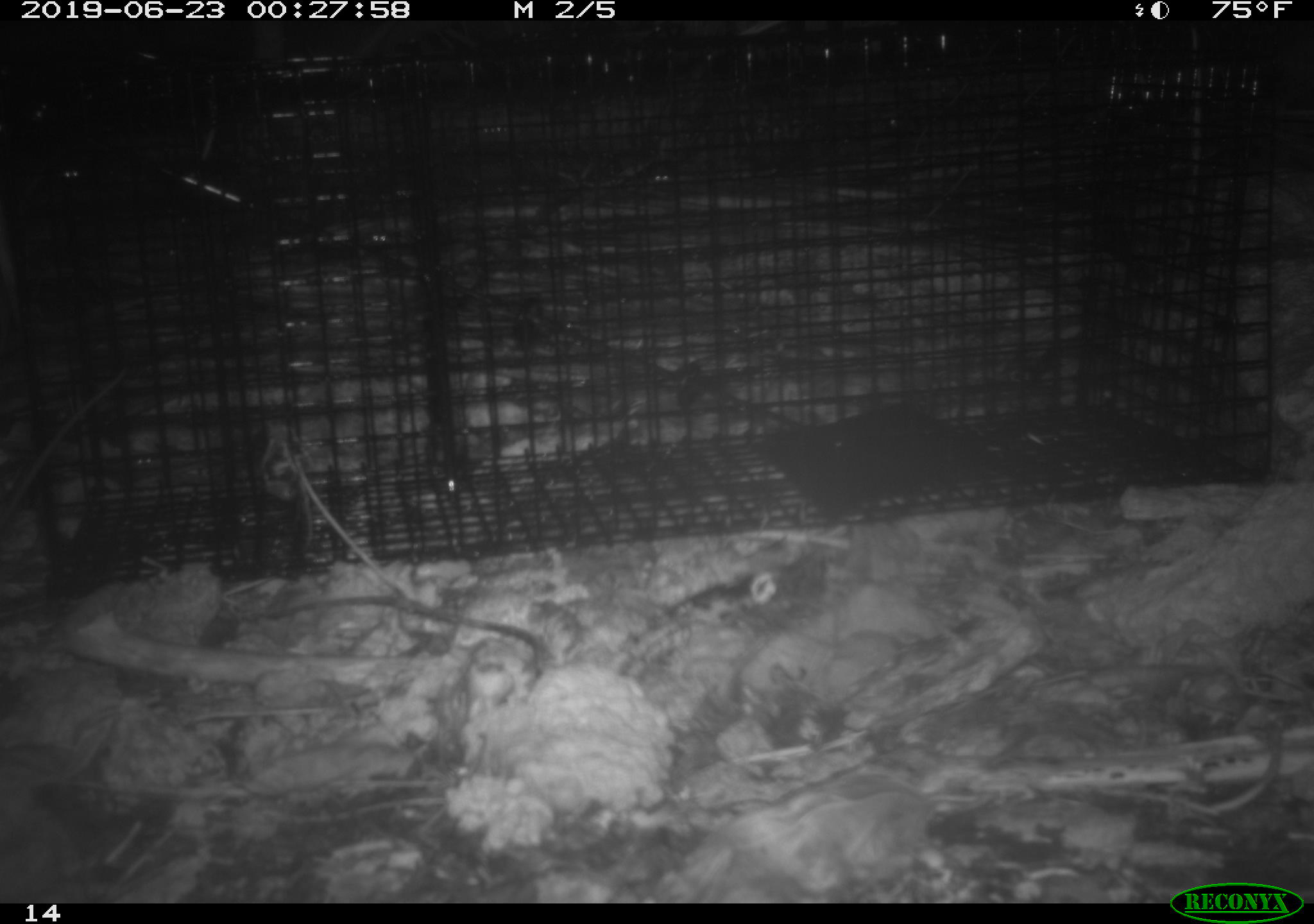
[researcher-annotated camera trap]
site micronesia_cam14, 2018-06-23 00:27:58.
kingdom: Animalia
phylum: Chordata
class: Mammalia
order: Rodentia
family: Muridae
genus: Rattus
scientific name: Rattus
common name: rat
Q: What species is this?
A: Rat (Rattus).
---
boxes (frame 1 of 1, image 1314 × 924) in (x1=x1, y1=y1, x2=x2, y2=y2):
rat: (x1=0, y1=359, x2=138, y2=546)